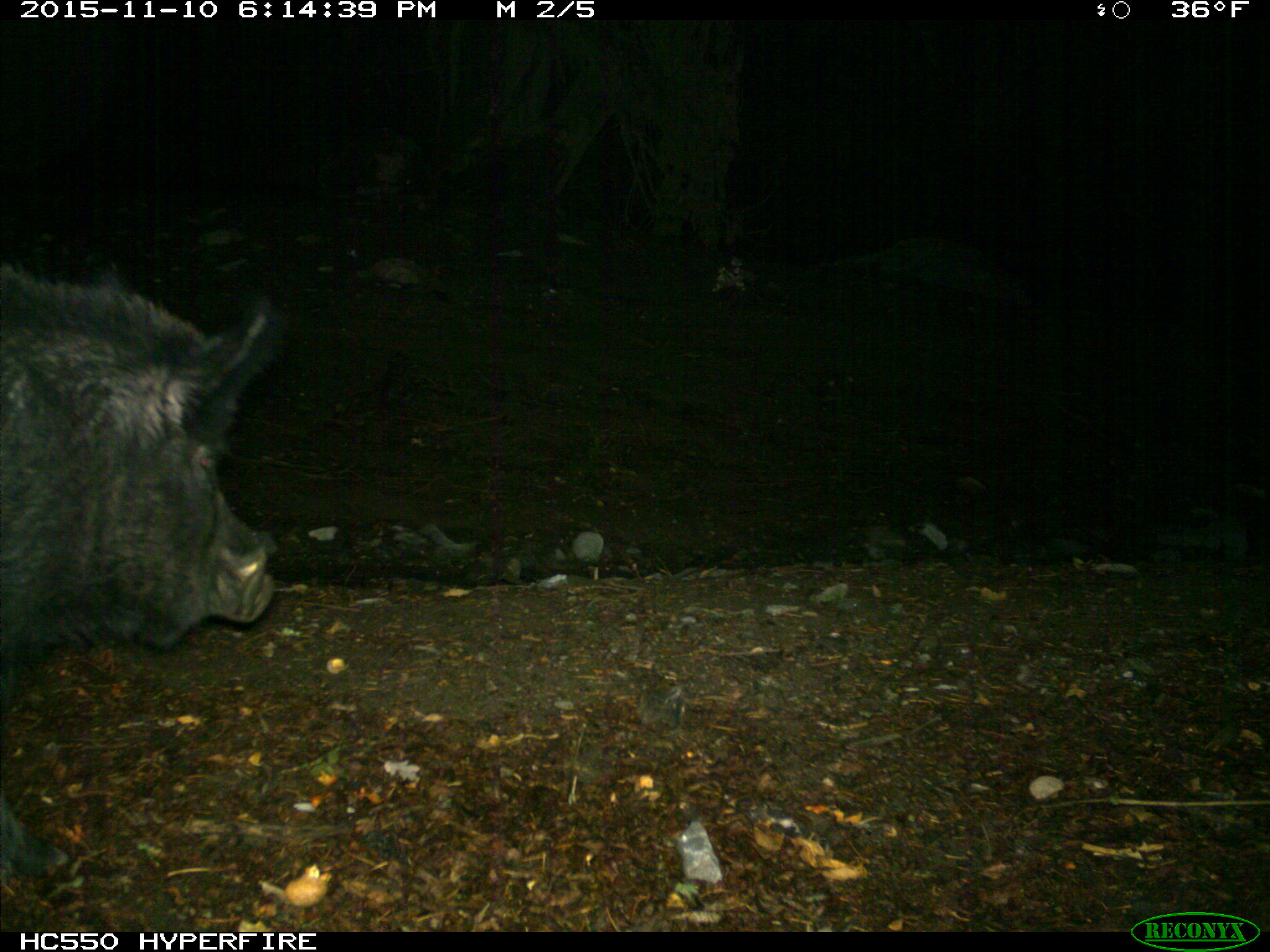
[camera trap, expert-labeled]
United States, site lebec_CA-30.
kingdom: Animalia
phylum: Chordata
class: Mammalia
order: Artiodactyla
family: Suidae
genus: Sus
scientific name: Sus scrofa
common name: wild boar